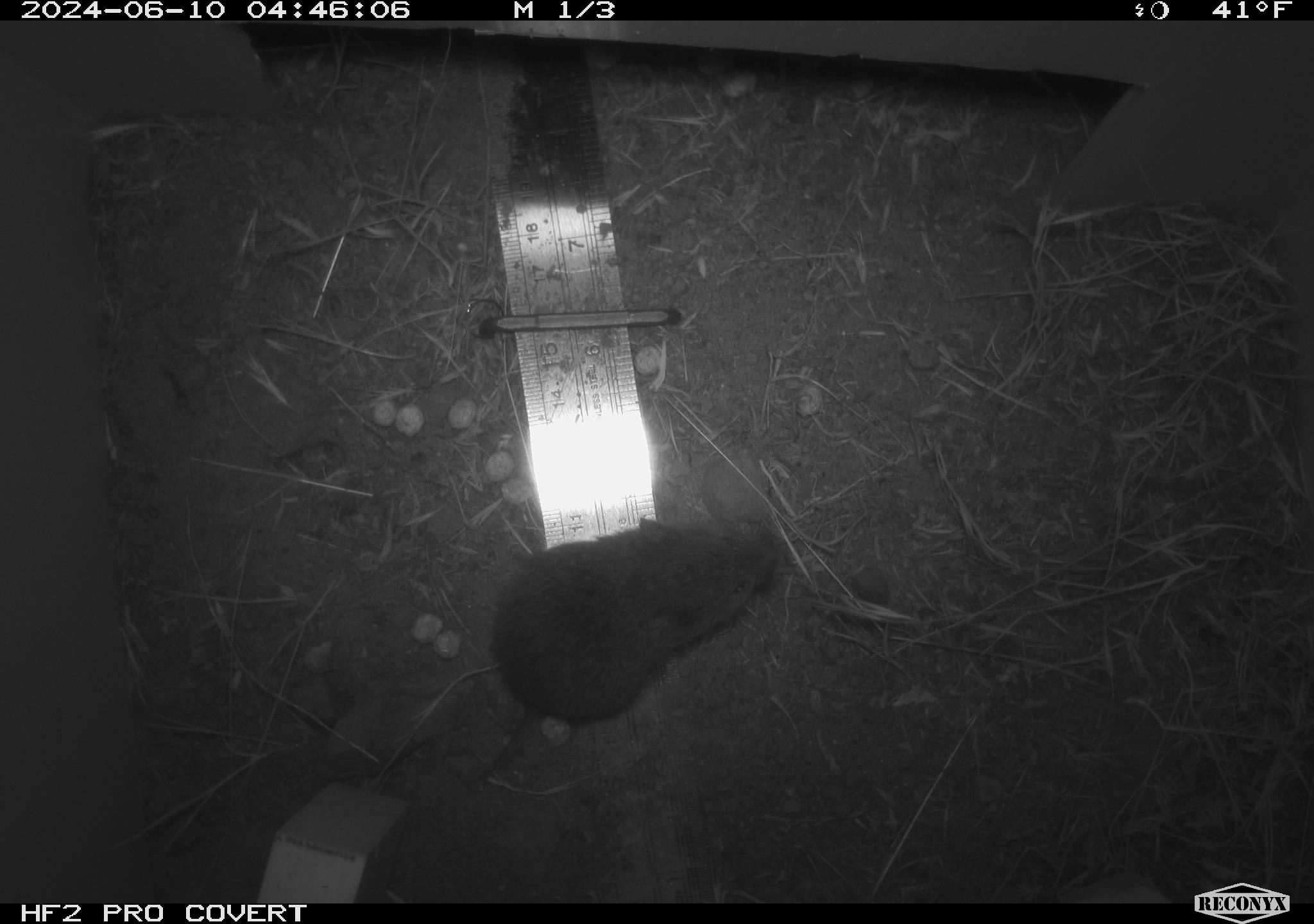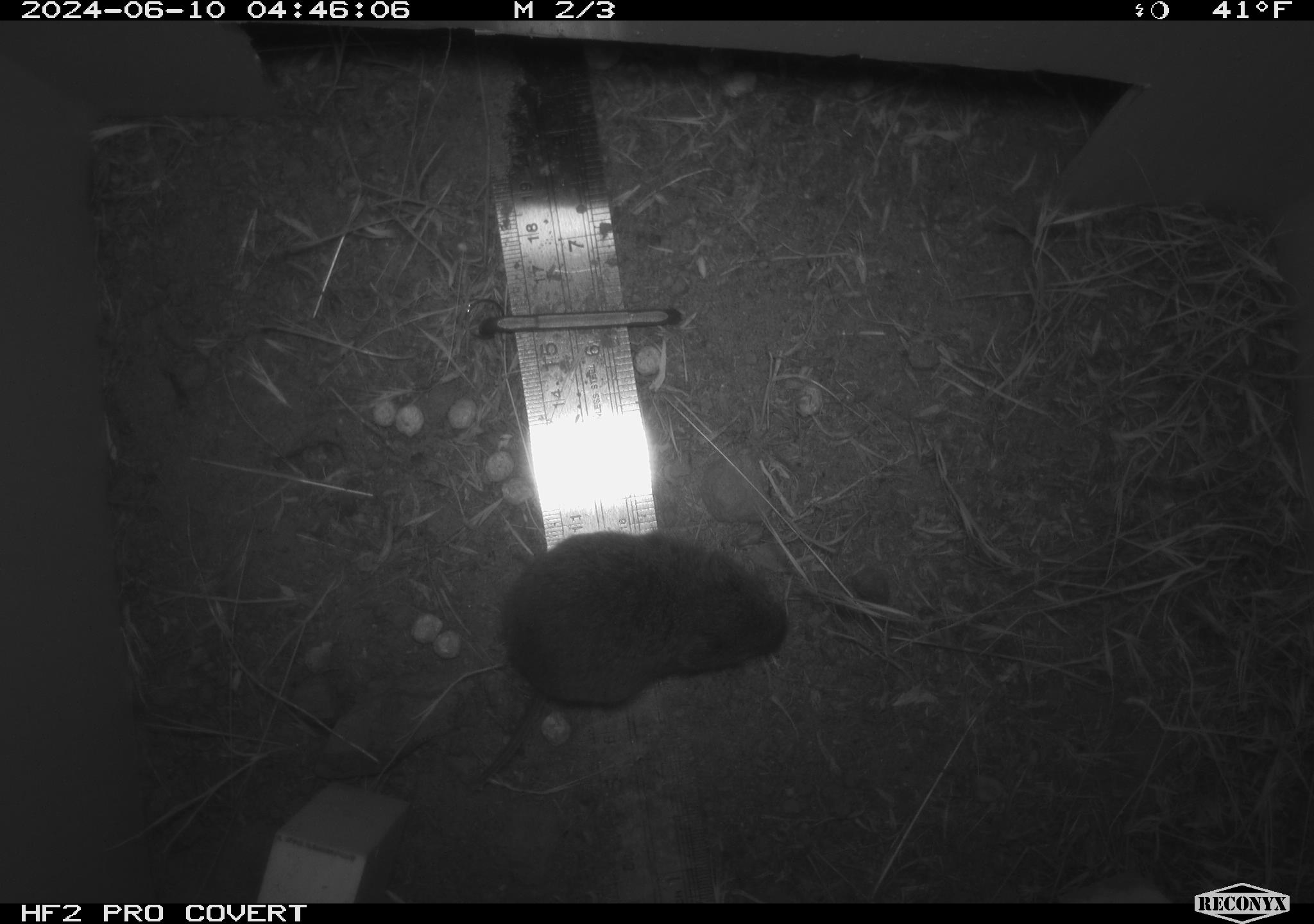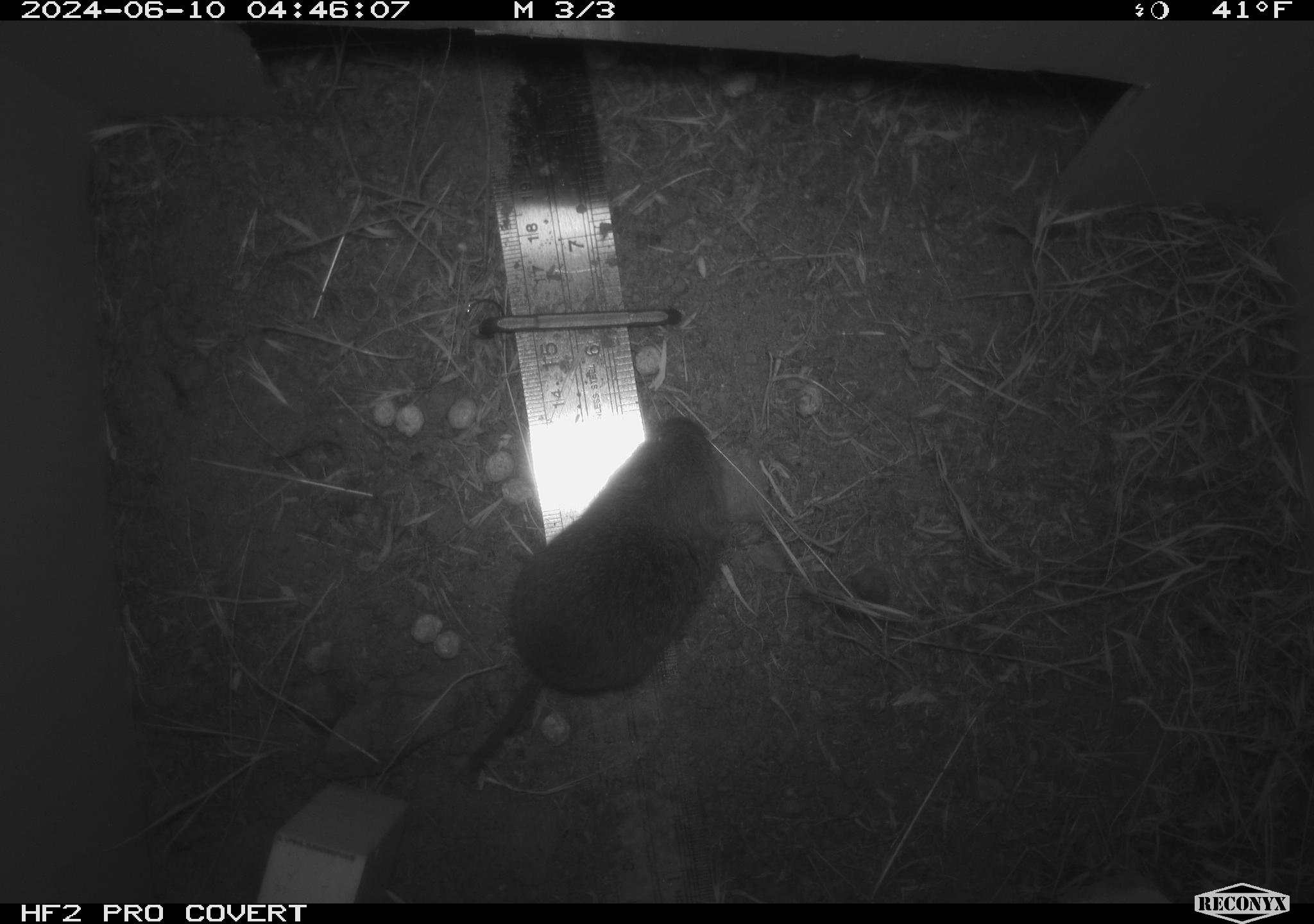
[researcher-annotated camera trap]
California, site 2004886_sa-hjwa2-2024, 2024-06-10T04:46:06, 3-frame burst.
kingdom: Animalia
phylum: Chordata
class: Mammalia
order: Rodentia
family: Cricetidae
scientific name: Cricetidae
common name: hamsters, voles, lemmings, and allies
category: cricetidae family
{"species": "cricetidae family (hamsters, voles, lemmings, and allies) (Cricetidae)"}